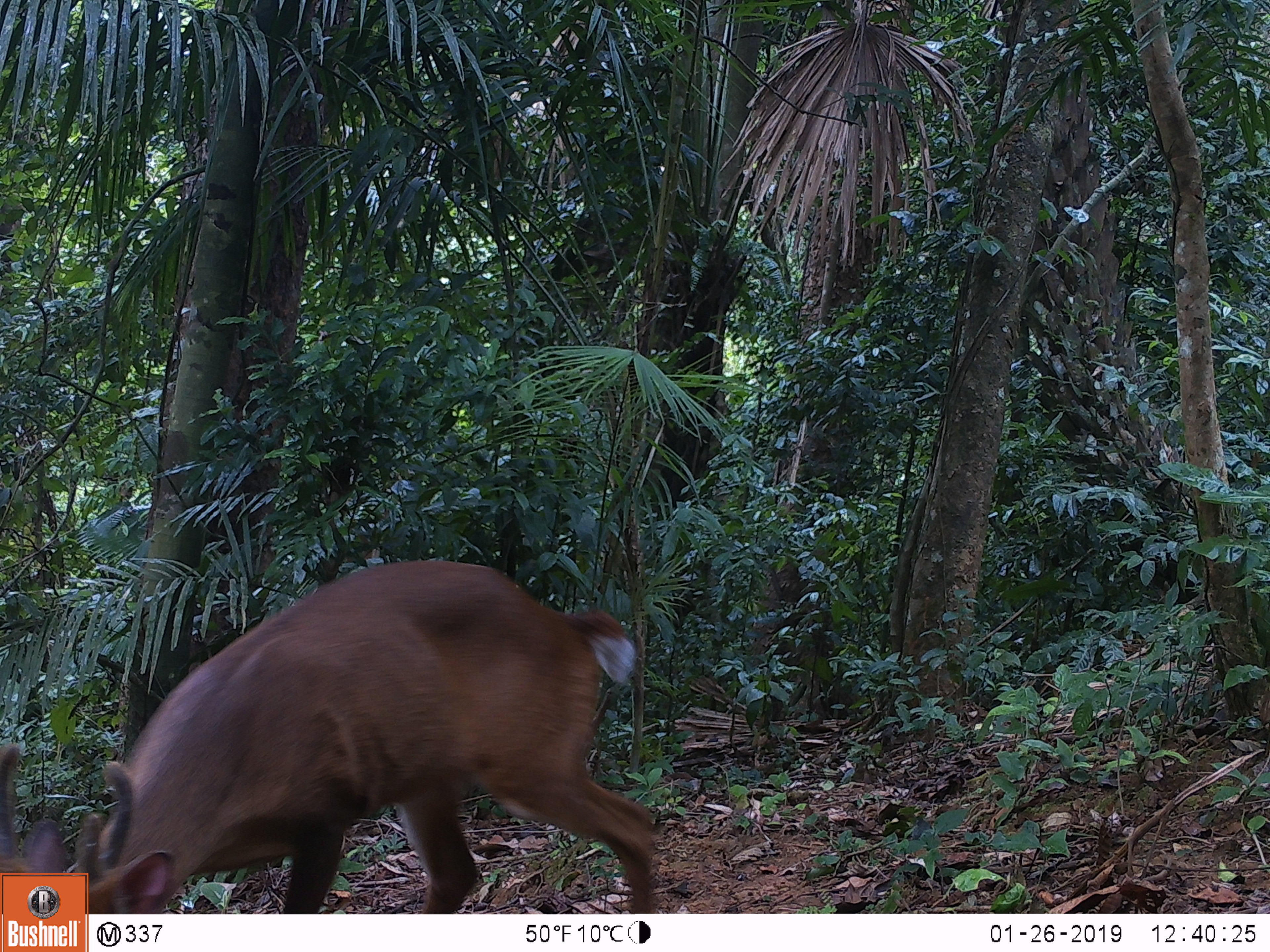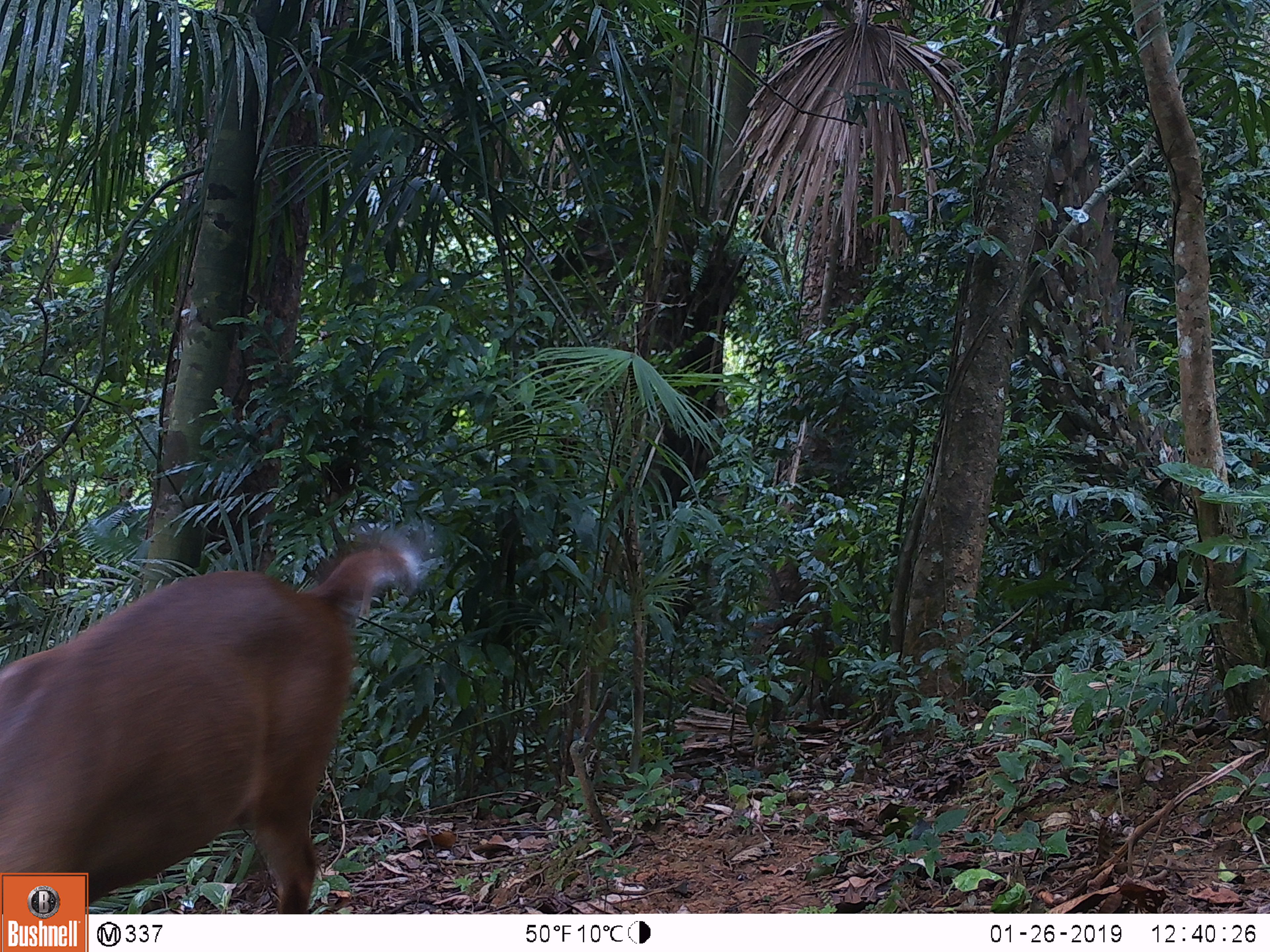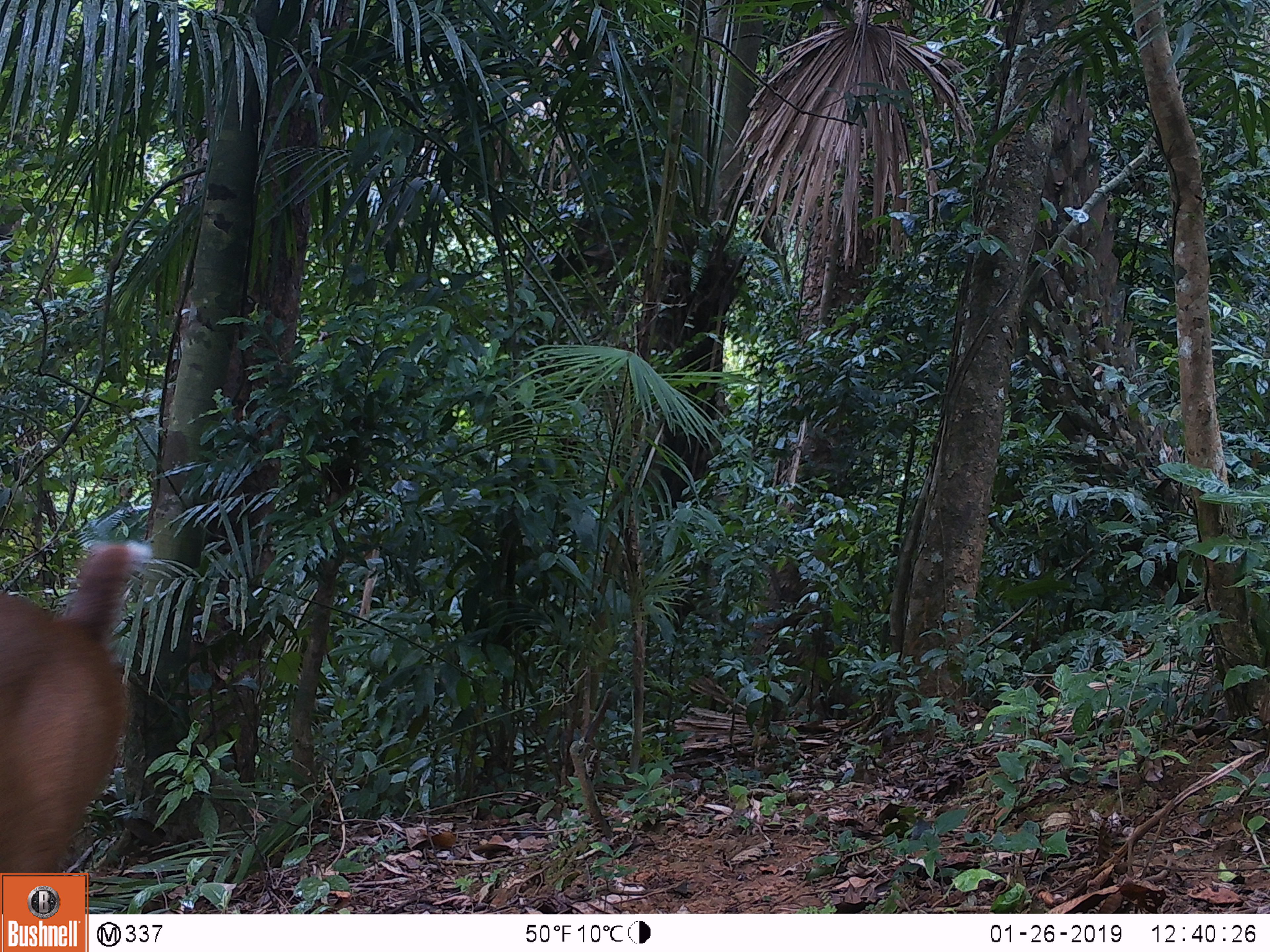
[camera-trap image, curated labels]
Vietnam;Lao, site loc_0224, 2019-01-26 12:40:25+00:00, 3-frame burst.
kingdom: Animalia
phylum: Chordata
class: Mammalia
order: Artiodactyla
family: Cervidae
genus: Muntiacus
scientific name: Muntiacus vuquangensis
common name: large-antlered muntjac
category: large antlered muntjac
Large antlered muntjac (large-antlered muntjac) (Muntiacus vuquangensis). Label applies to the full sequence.